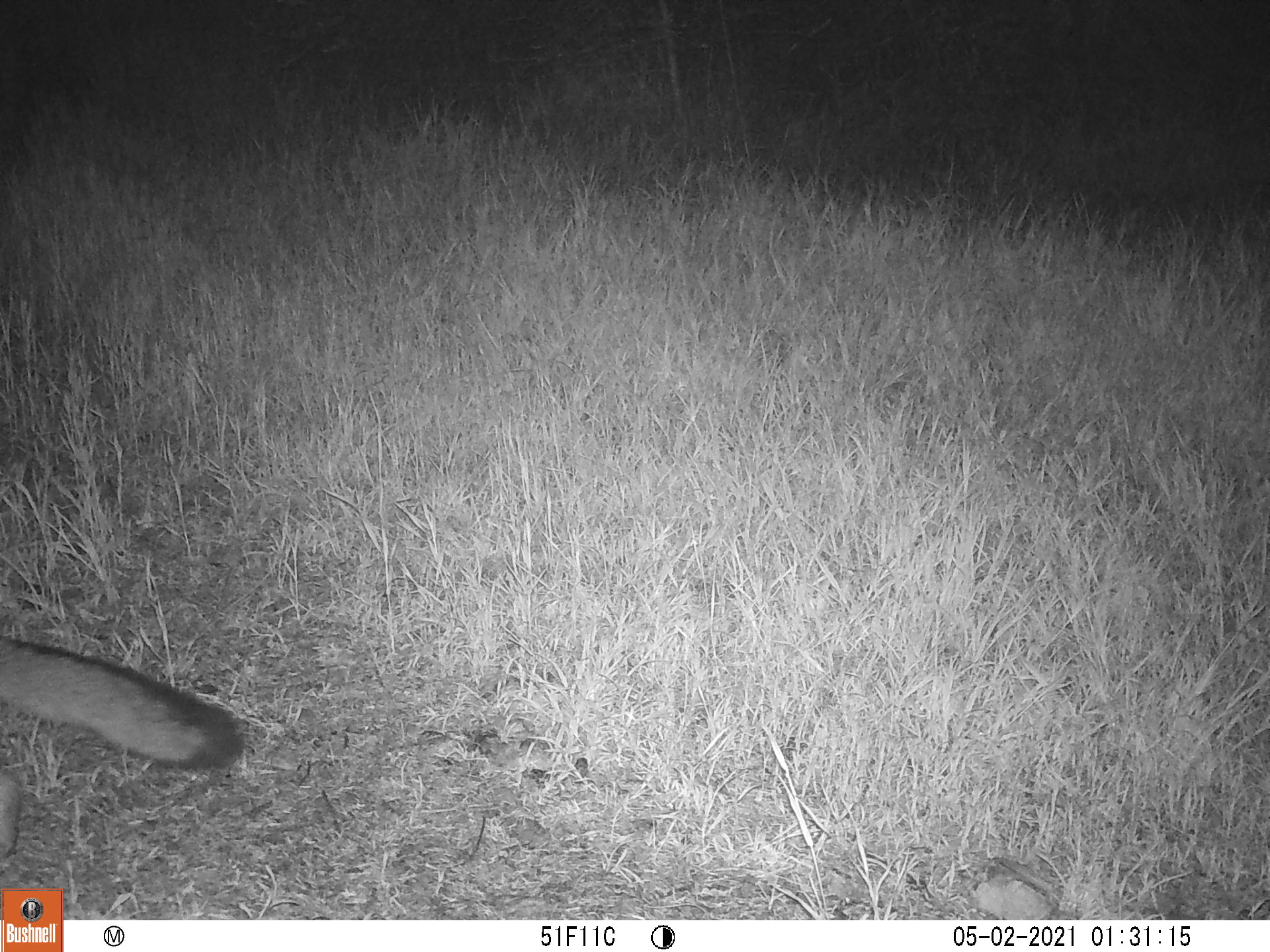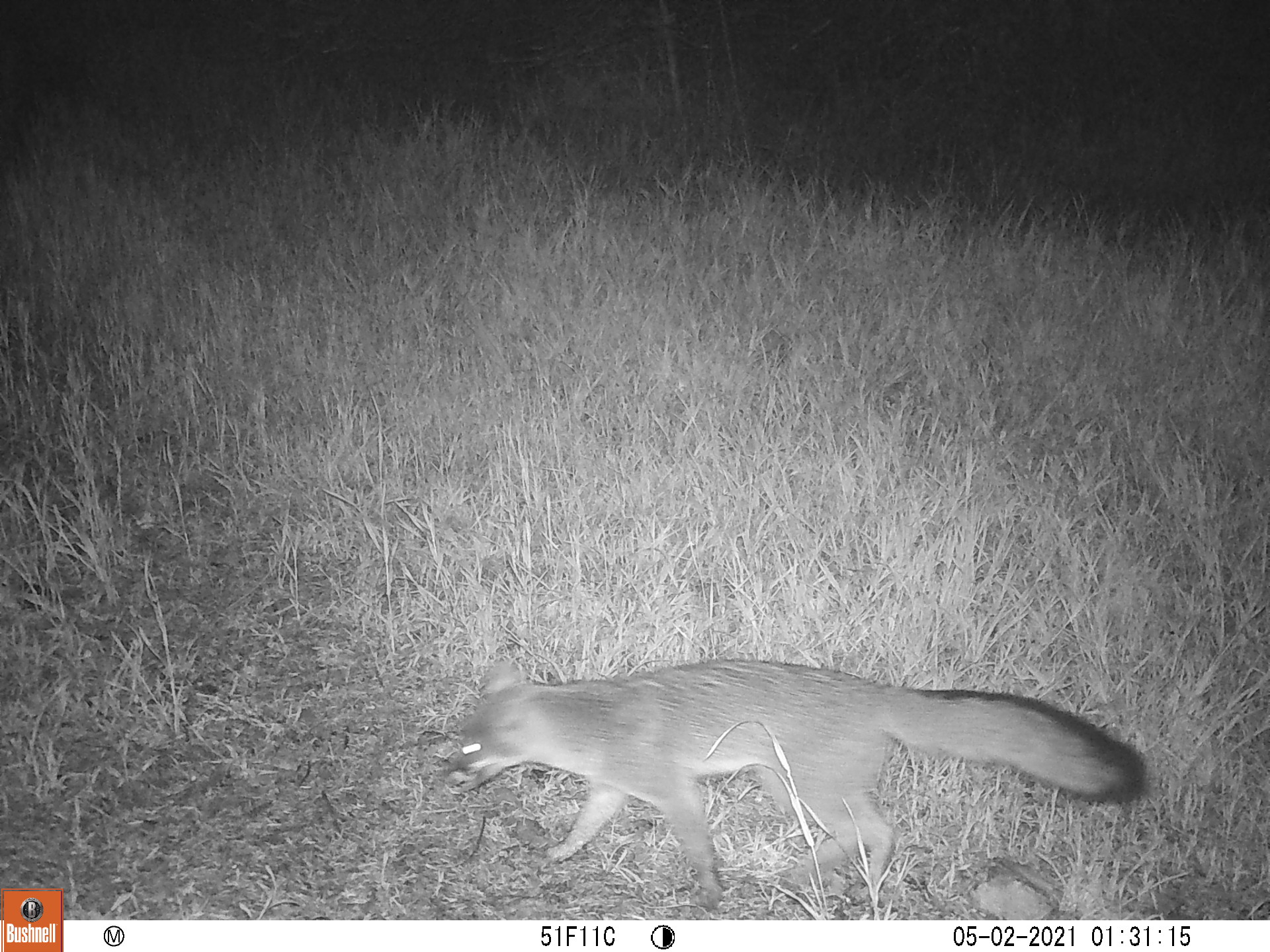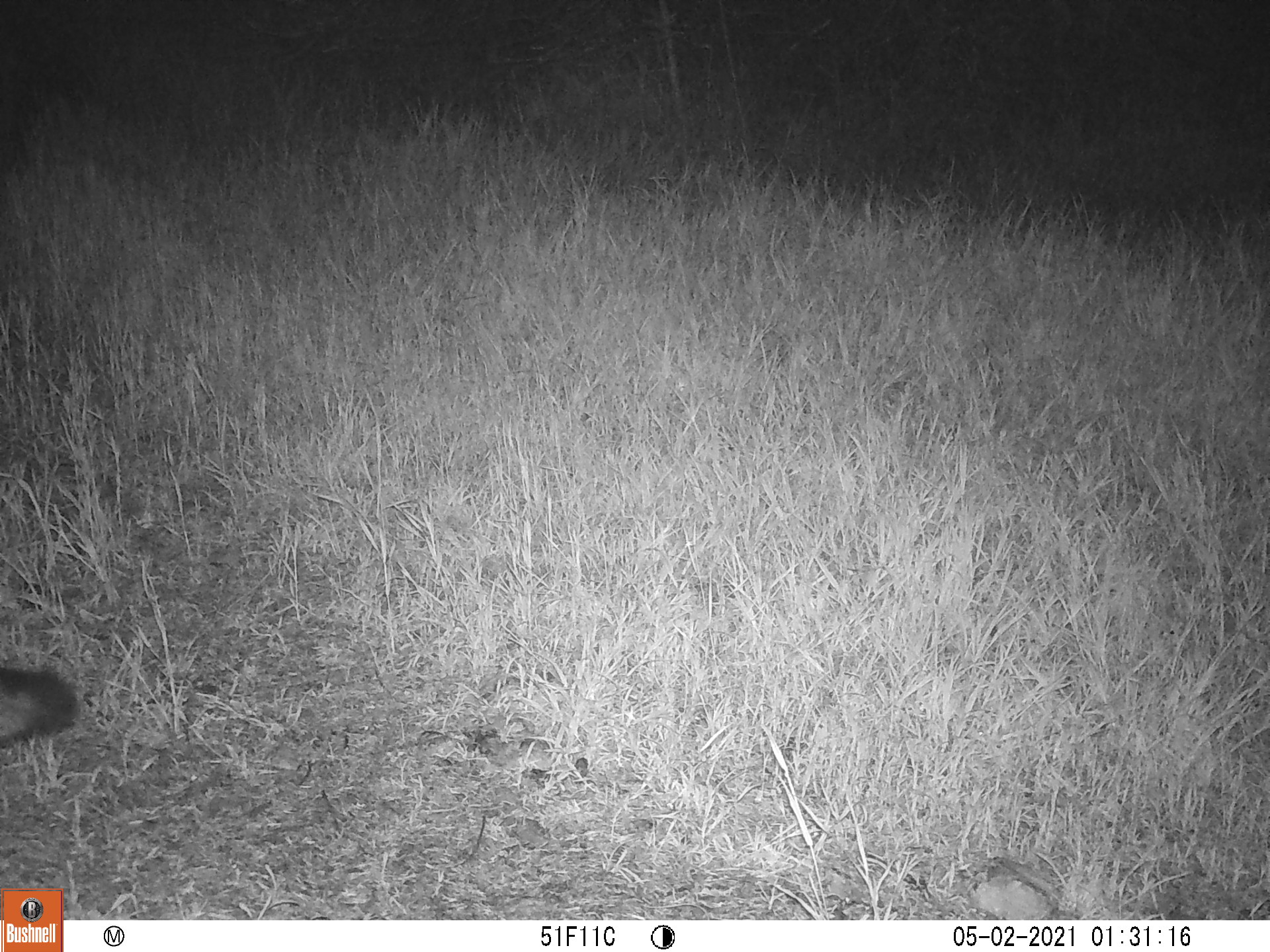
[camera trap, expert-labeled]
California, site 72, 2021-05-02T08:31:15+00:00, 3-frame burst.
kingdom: Animalia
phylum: Chordata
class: Mammalia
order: Carnivora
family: Canidae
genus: Urocyon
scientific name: Urocyon cinereoargenteus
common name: gray fox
Gray fox (Urocyon cinereoargenteus).